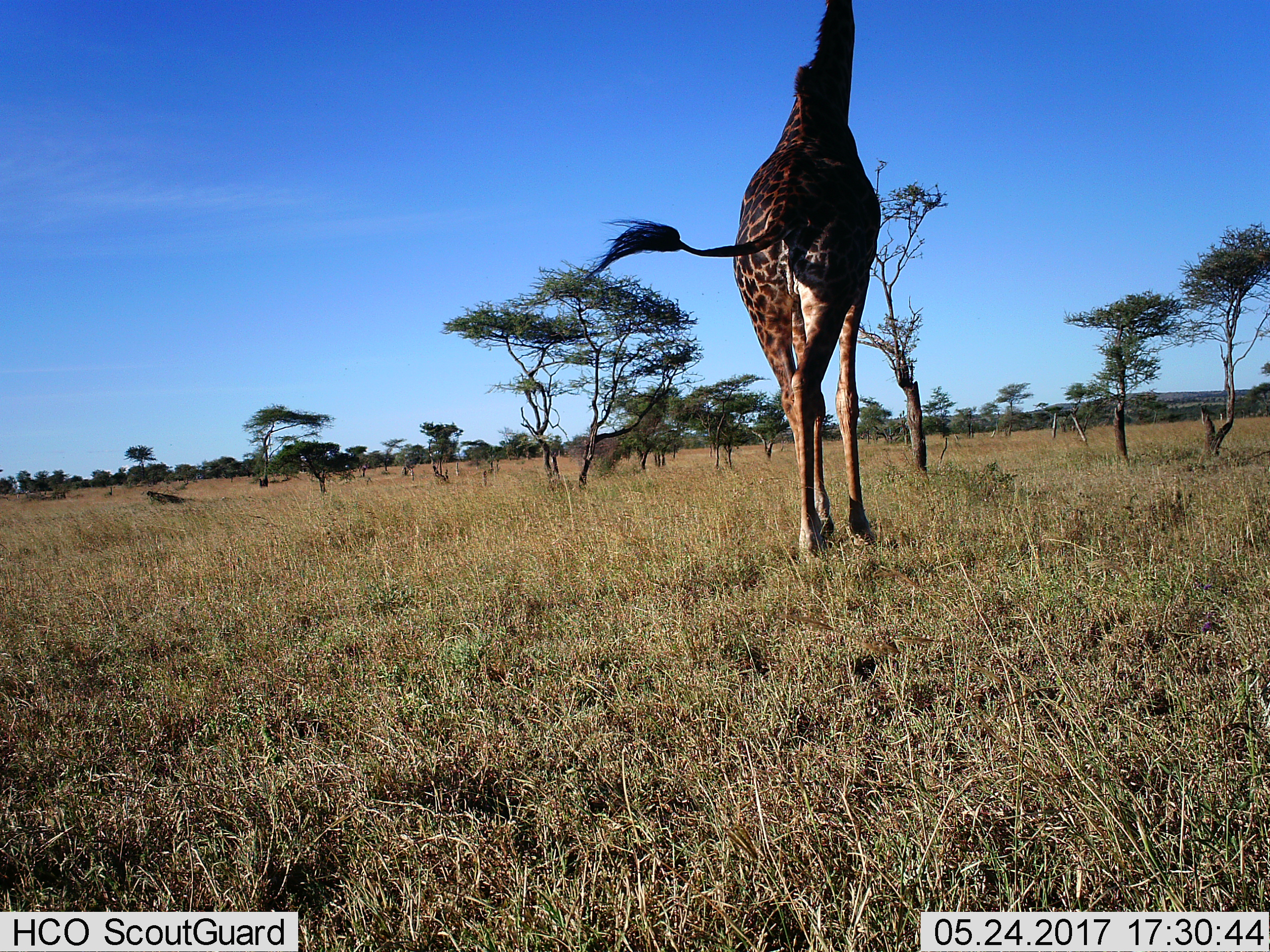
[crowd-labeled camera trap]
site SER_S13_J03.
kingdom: Animalia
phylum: Chordata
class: Mammalia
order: Artiodactyla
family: Giraffidae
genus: Giraffa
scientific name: Giraffa camelopardalis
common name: giraffe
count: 1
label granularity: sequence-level